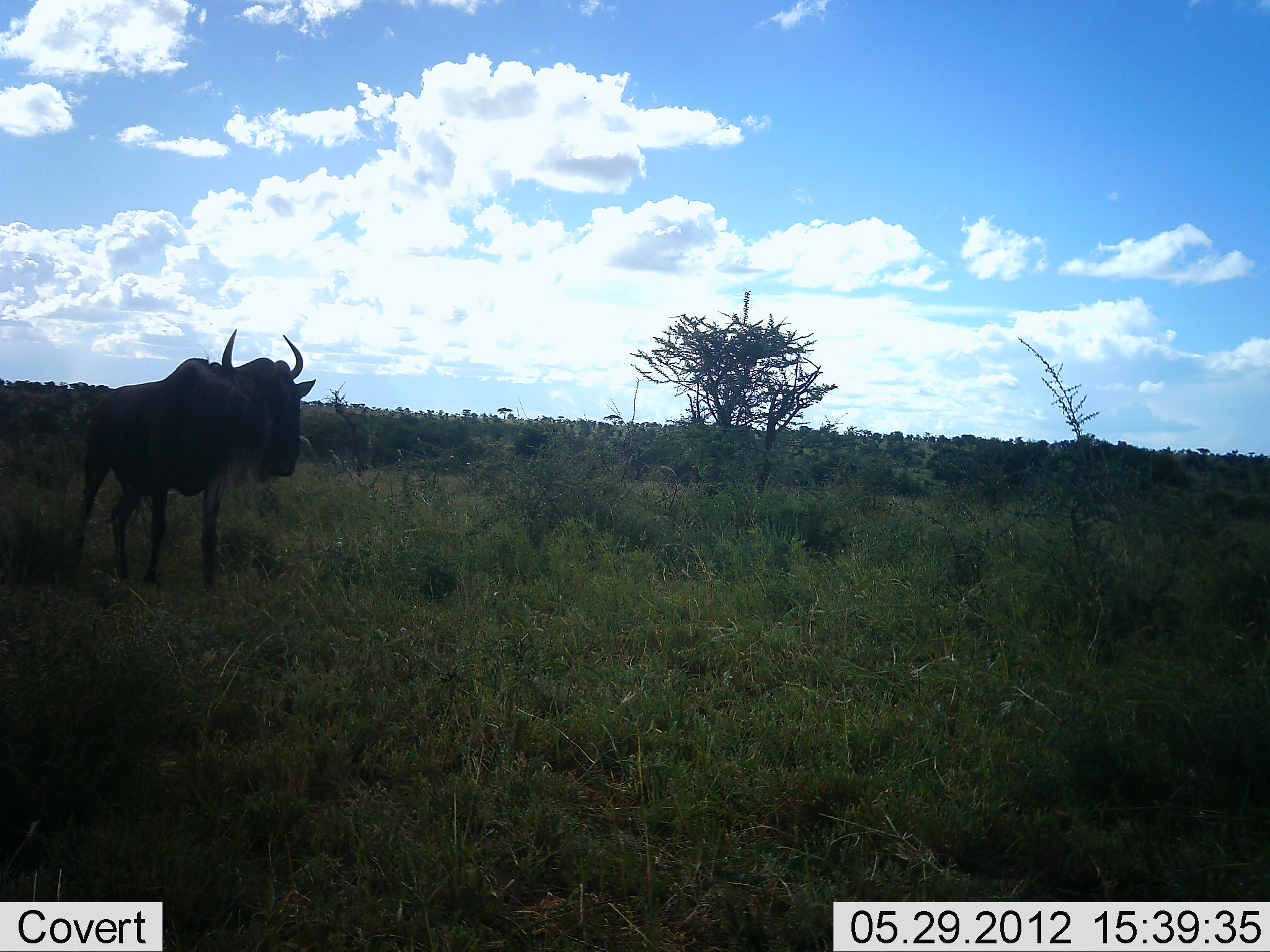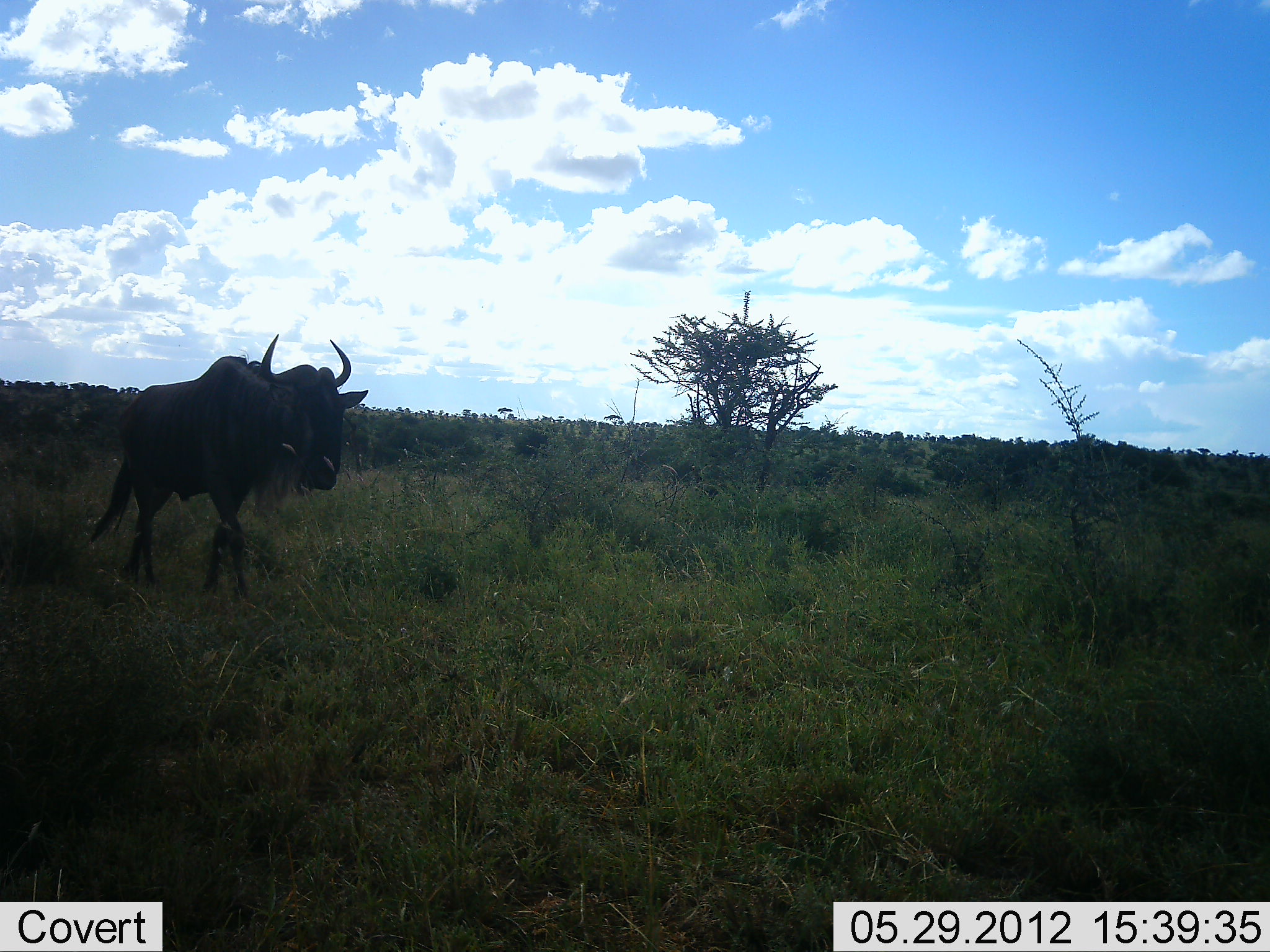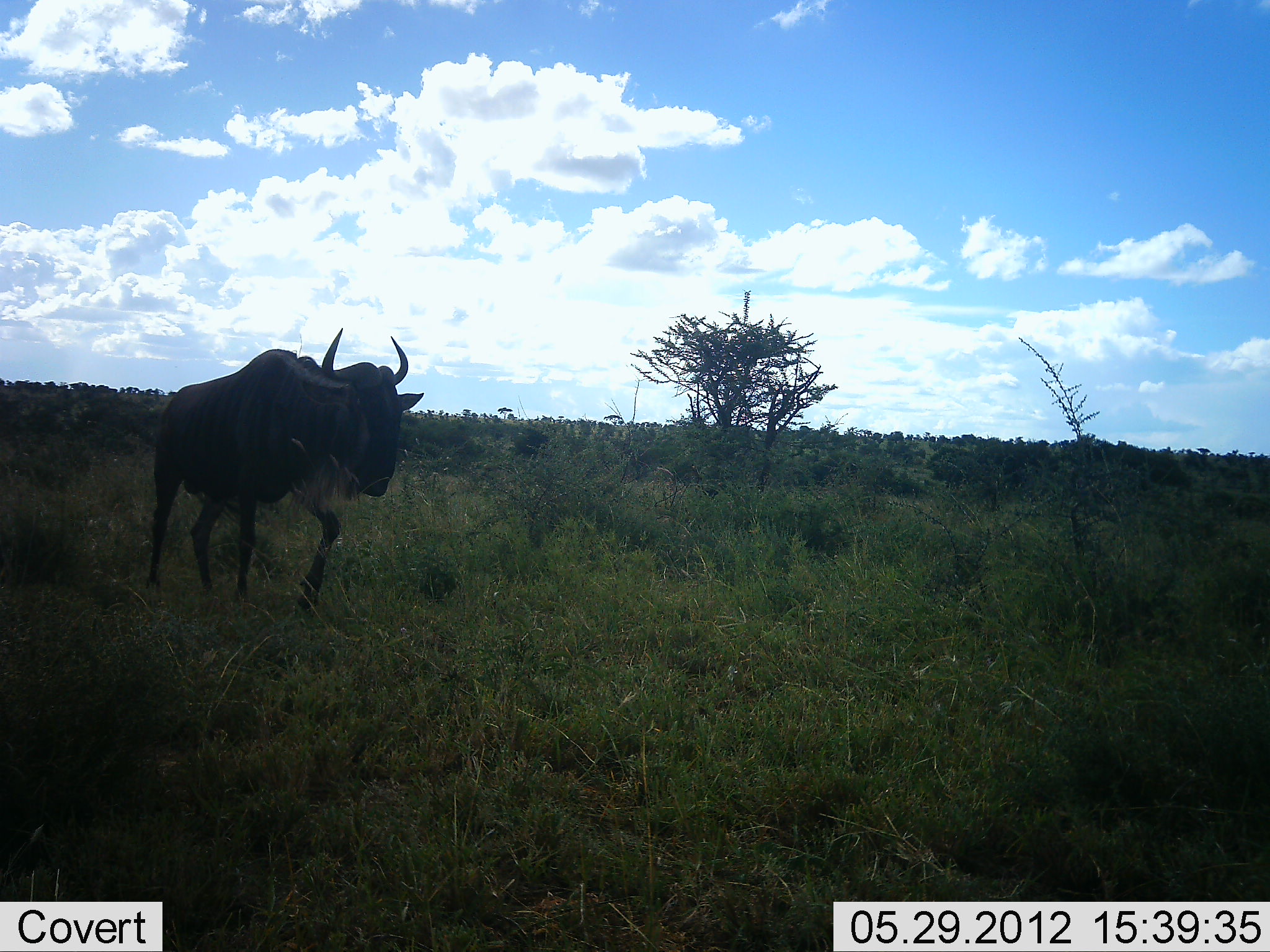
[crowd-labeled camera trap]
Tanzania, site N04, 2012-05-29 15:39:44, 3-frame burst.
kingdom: Animalia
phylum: Chordata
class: Mammalia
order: Artiodactyla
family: Bovidae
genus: Connochaetes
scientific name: Connochaetes taurinus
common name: blue wildebeest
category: wildebeest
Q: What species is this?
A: Wildebeest (blue wildebeest) (Connochaetes taurinus).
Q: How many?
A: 1.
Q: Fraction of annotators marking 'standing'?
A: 0%.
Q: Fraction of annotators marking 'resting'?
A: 0%.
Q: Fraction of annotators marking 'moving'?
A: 100%.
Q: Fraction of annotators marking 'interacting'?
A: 0%.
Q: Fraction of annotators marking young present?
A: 0%.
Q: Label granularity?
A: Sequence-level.